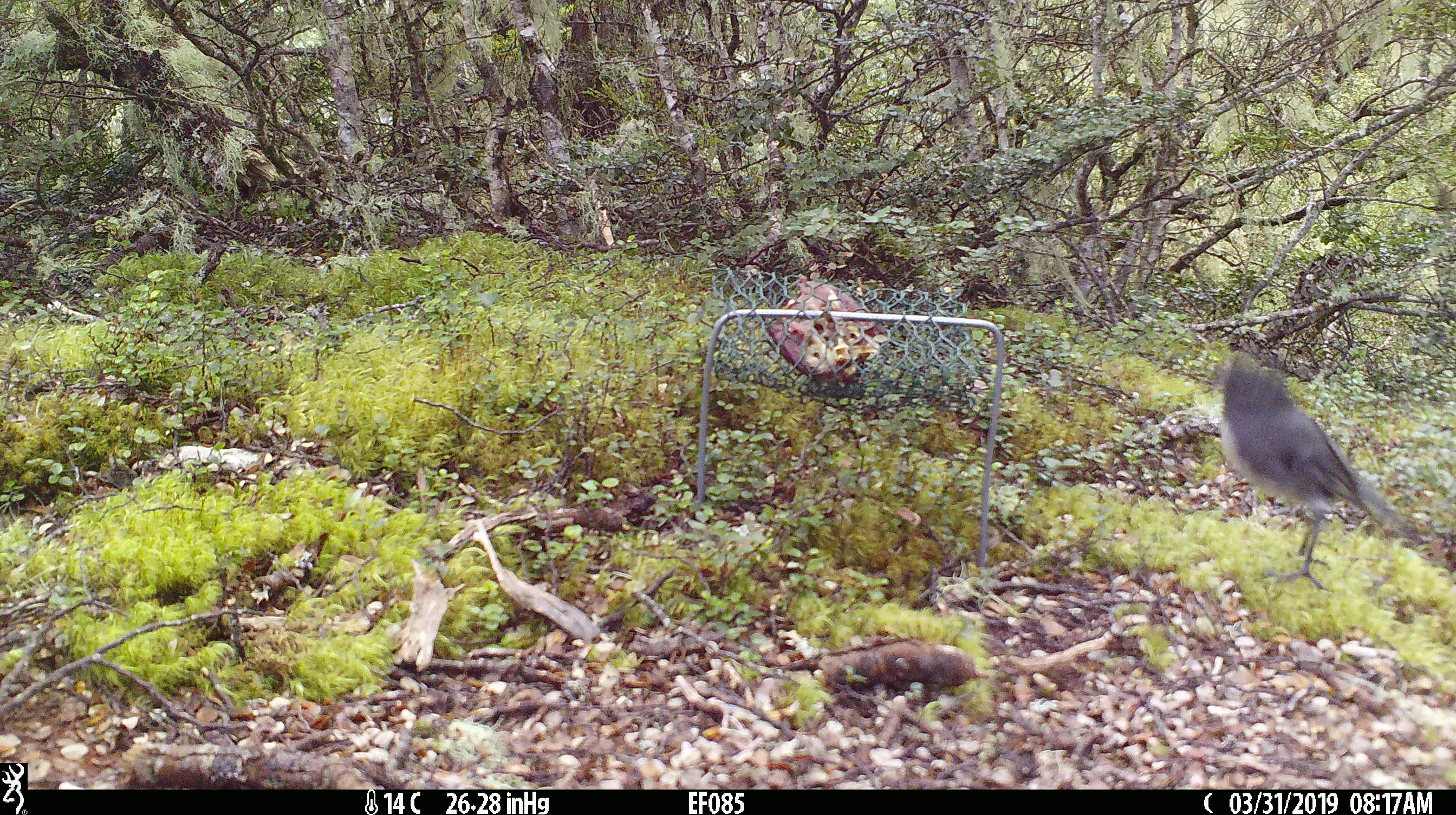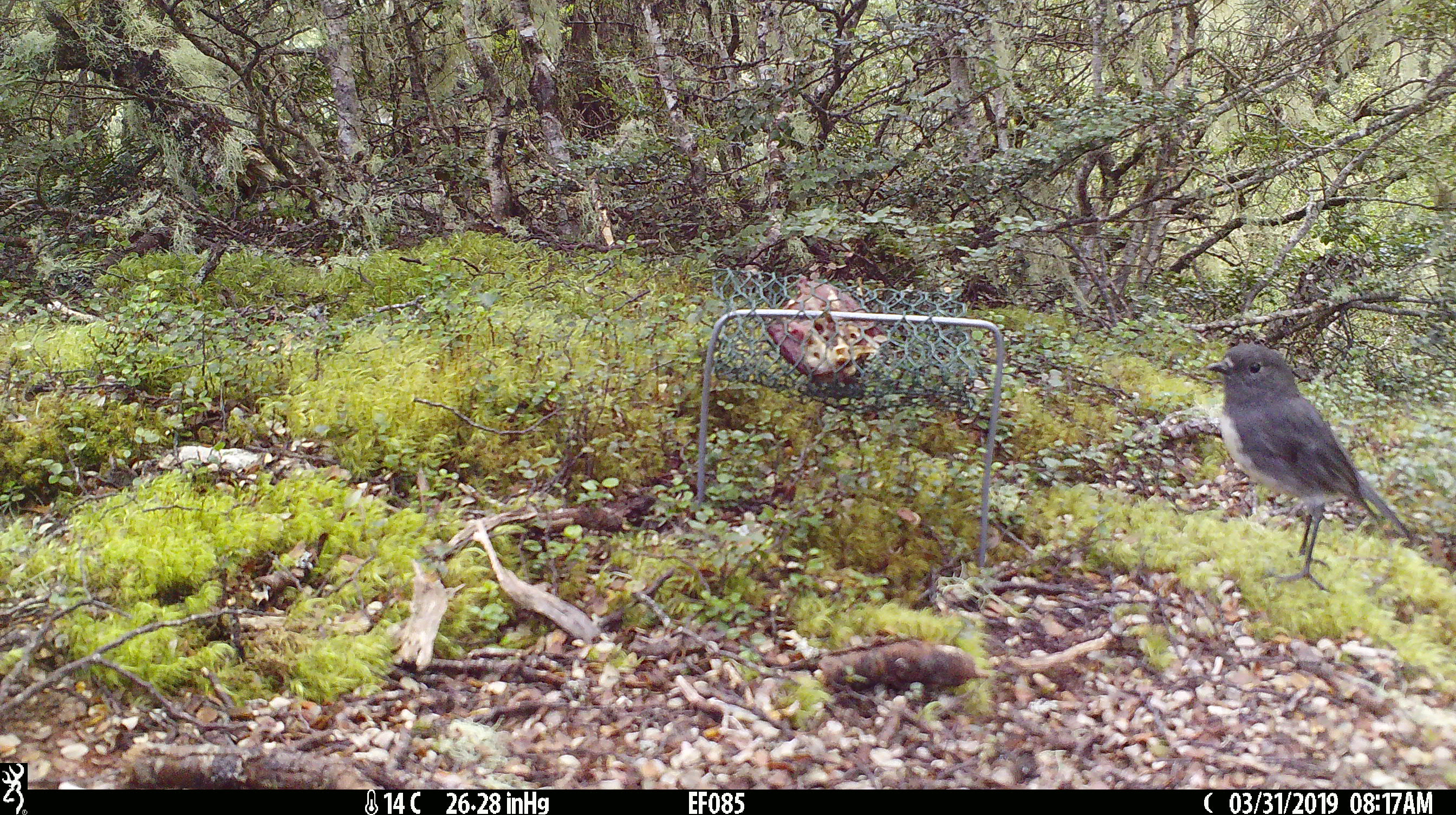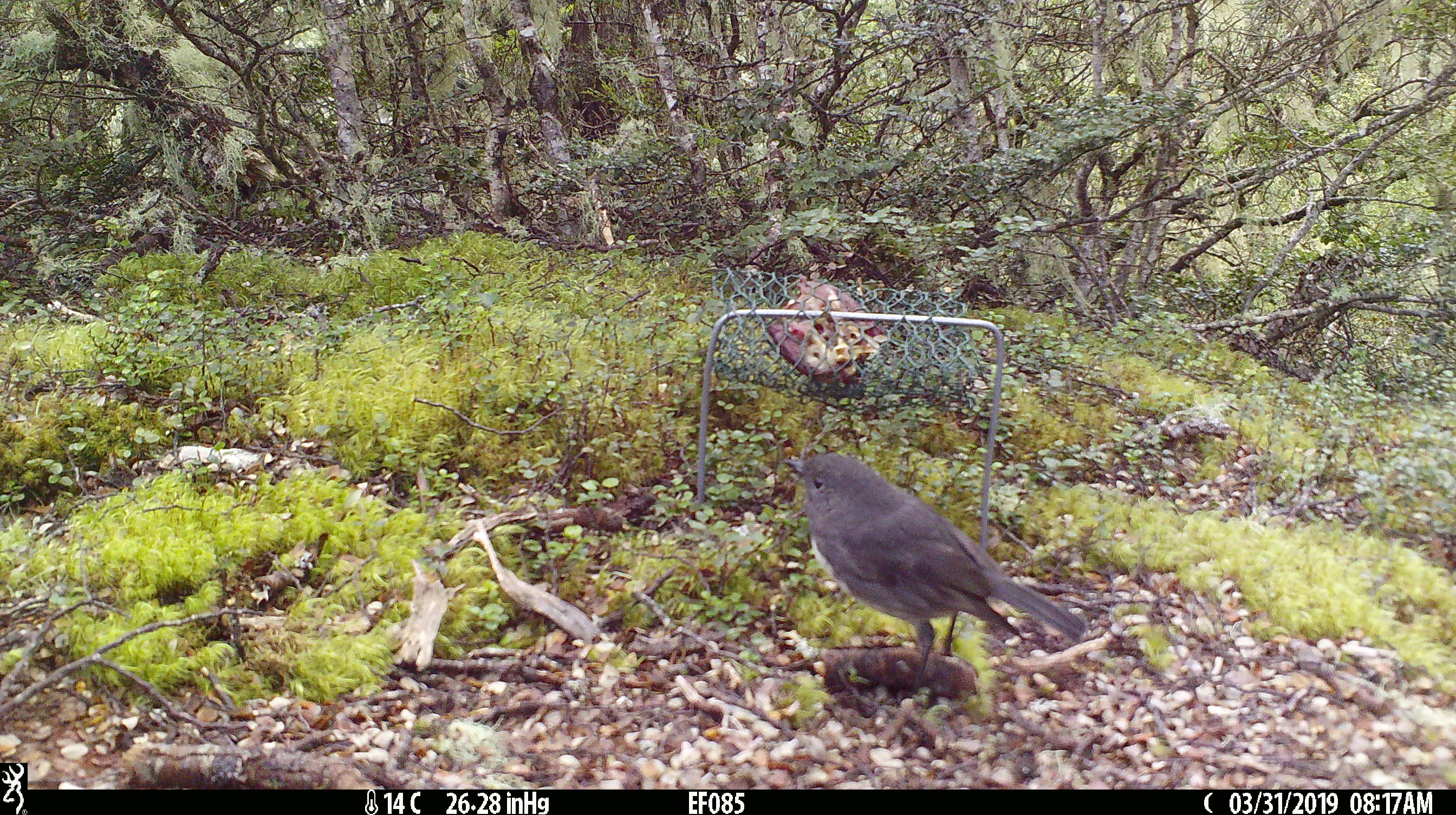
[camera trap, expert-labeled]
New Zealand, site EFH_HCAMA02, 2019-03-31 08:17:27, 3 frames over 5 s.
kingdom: Animalia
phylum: Chordata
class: Aves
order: Passeriformes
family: Petroicidae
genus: Petroica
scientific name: Petroica australis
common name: new zealand robin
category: robin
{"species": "robin (new zealand robin) (Petroica australis)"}